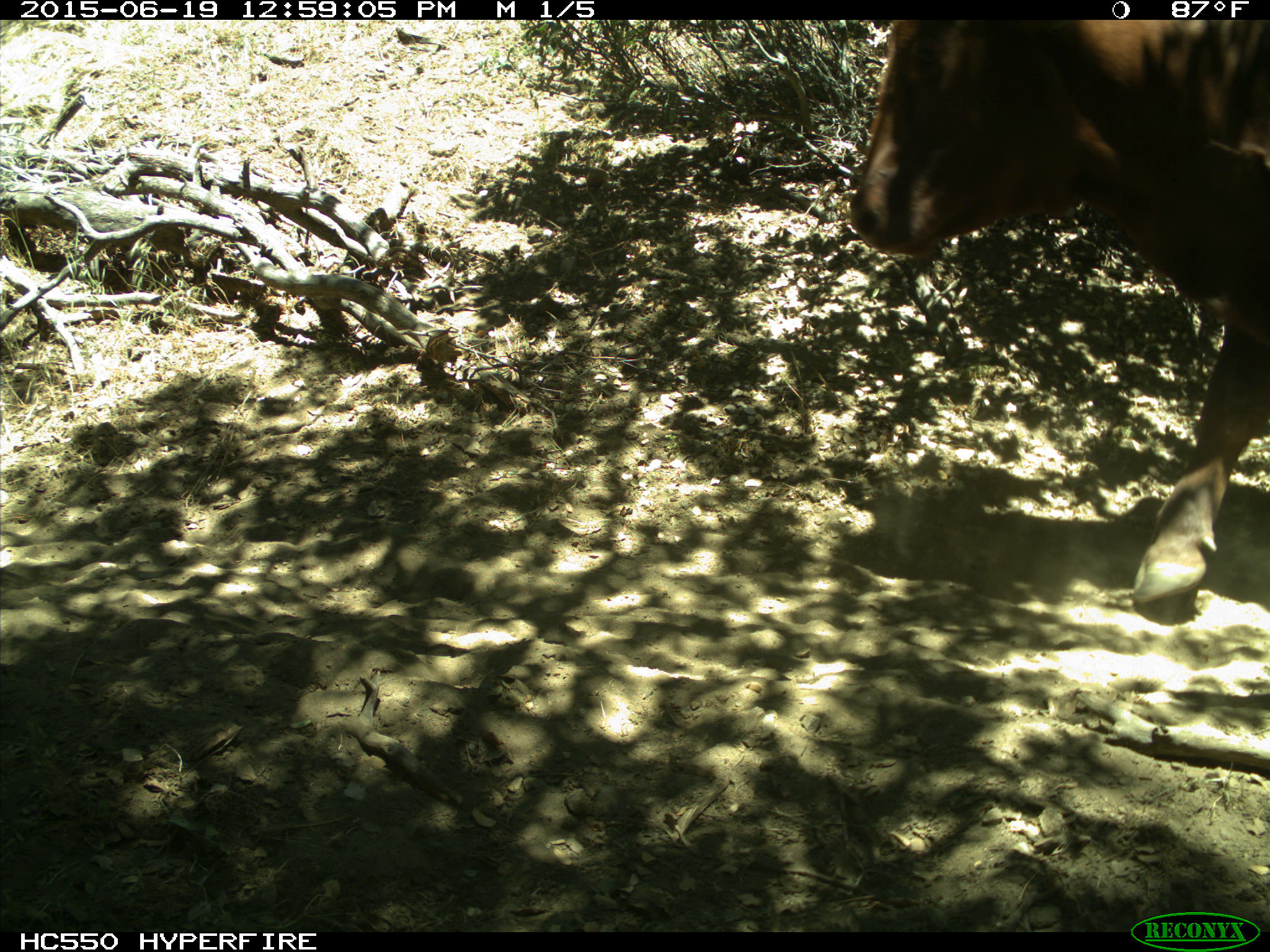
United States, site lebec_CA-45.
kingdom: Animalia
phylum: Chordata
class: Mammalia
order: Artiodactyla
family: Bovidae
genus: Bos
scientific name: Bos taurus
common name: domestic cow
Bos taurus (domestic cow).